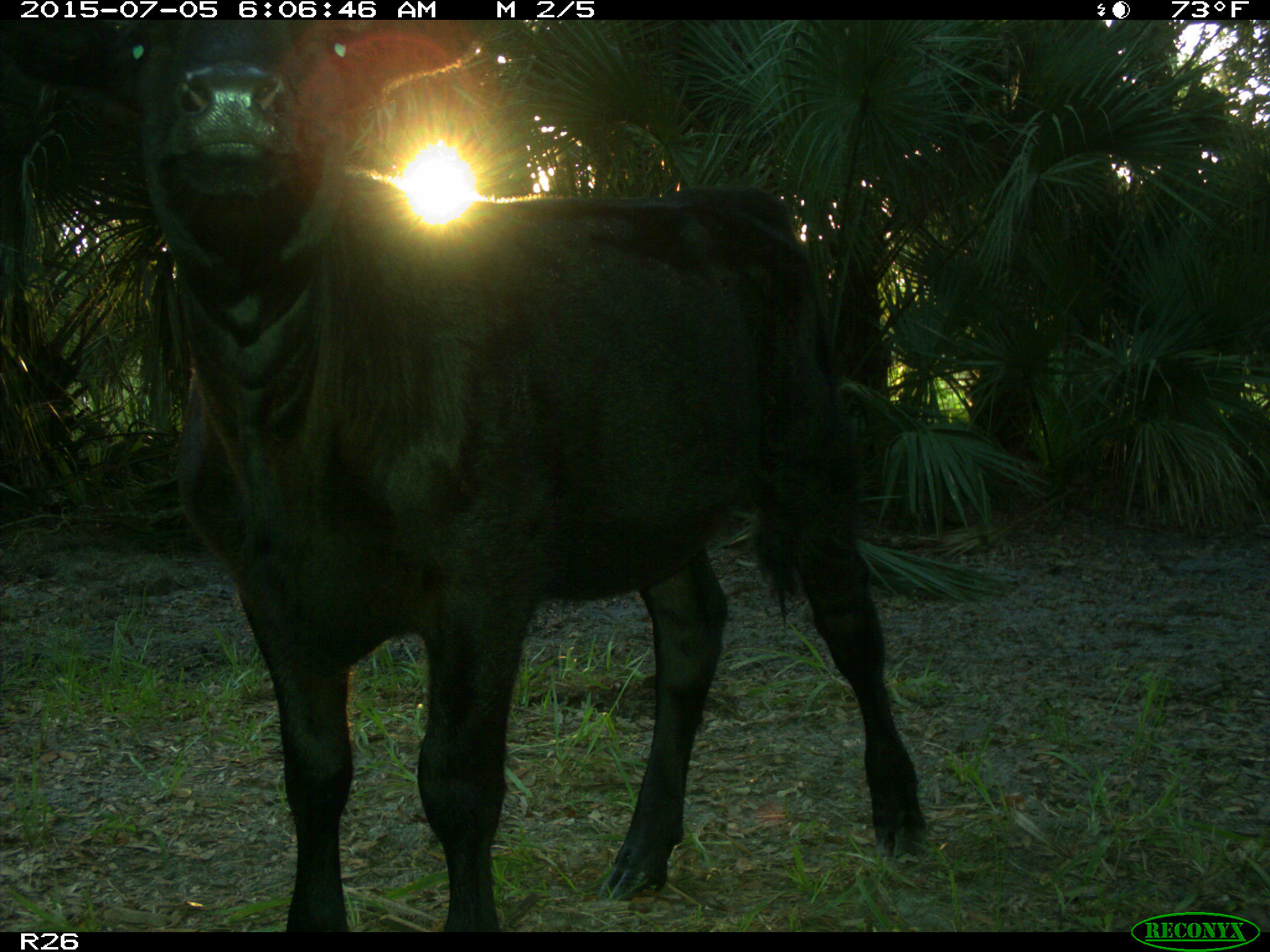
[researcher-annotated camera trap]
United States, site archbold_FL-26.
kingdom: Animalia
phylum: Chordata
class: Mammalia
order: Artiodactyla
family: Bovidae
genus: Bos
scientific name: Bos taurus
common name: domestic cow